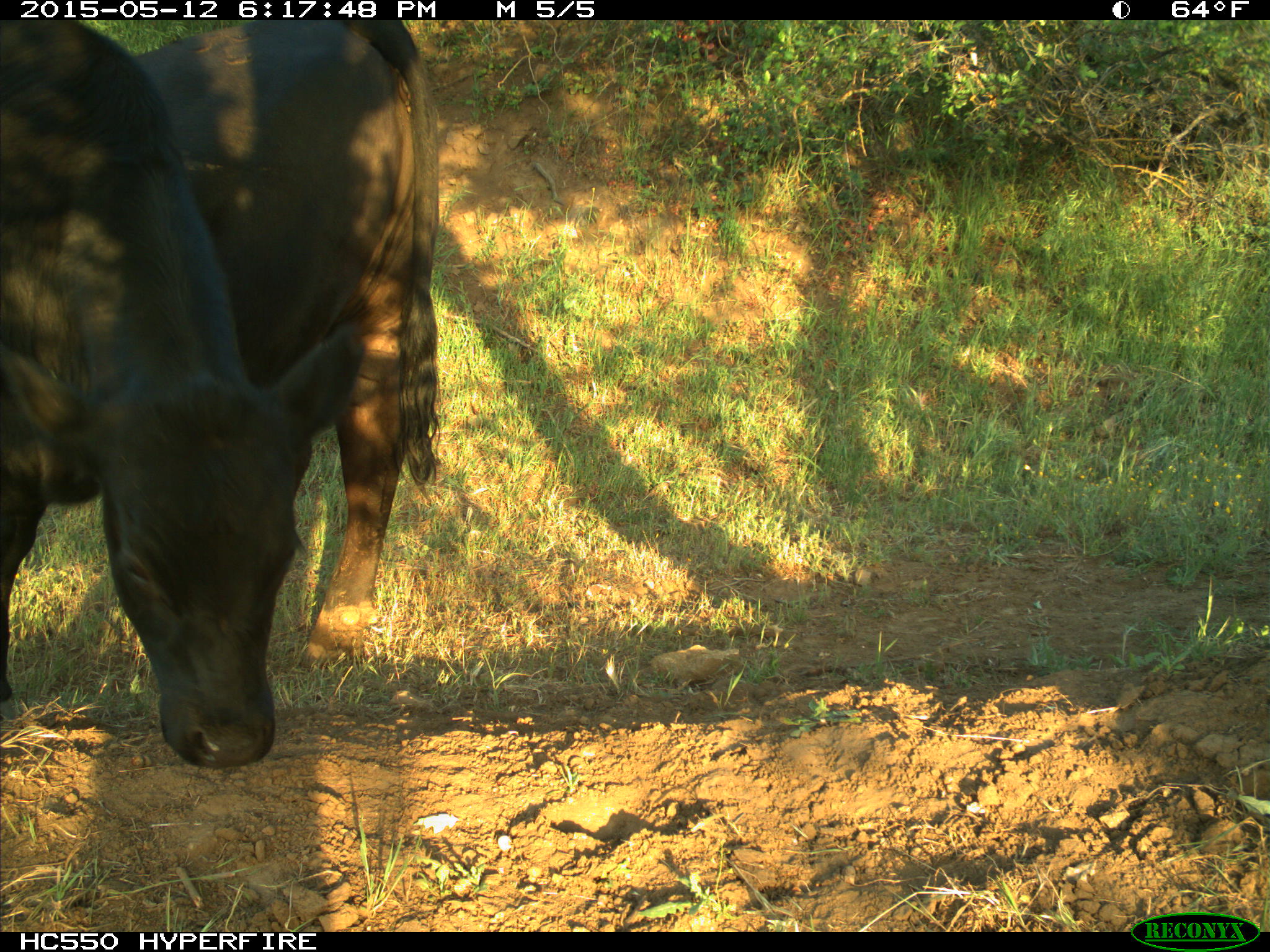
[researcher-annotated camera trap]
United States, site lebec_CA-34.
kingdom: Animalia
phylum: Chordata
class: Mammalia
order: Artiodactyla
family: Bovidae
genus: Bos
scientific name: Bos taurus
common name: domestic cow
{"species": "Bos taurus (domestic cow)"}